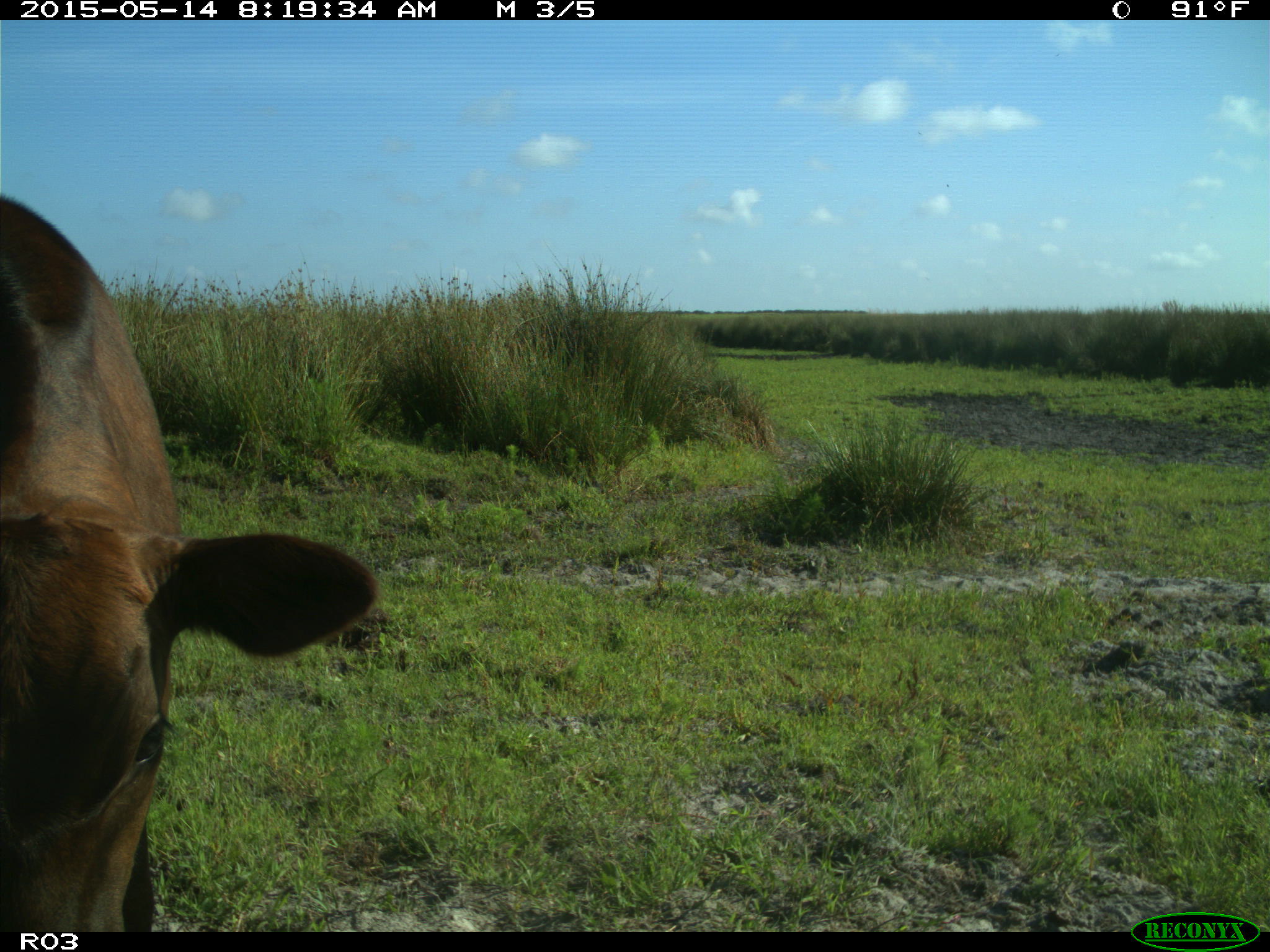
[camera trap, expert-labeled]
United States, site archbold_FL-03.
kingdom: Animalia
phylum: Chordata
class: Mammalia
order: Artiodactyla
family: Bovidae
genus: Bos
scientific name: Bos taurus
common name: domestic cow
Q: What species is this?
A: Bos taurus (domestic cow).